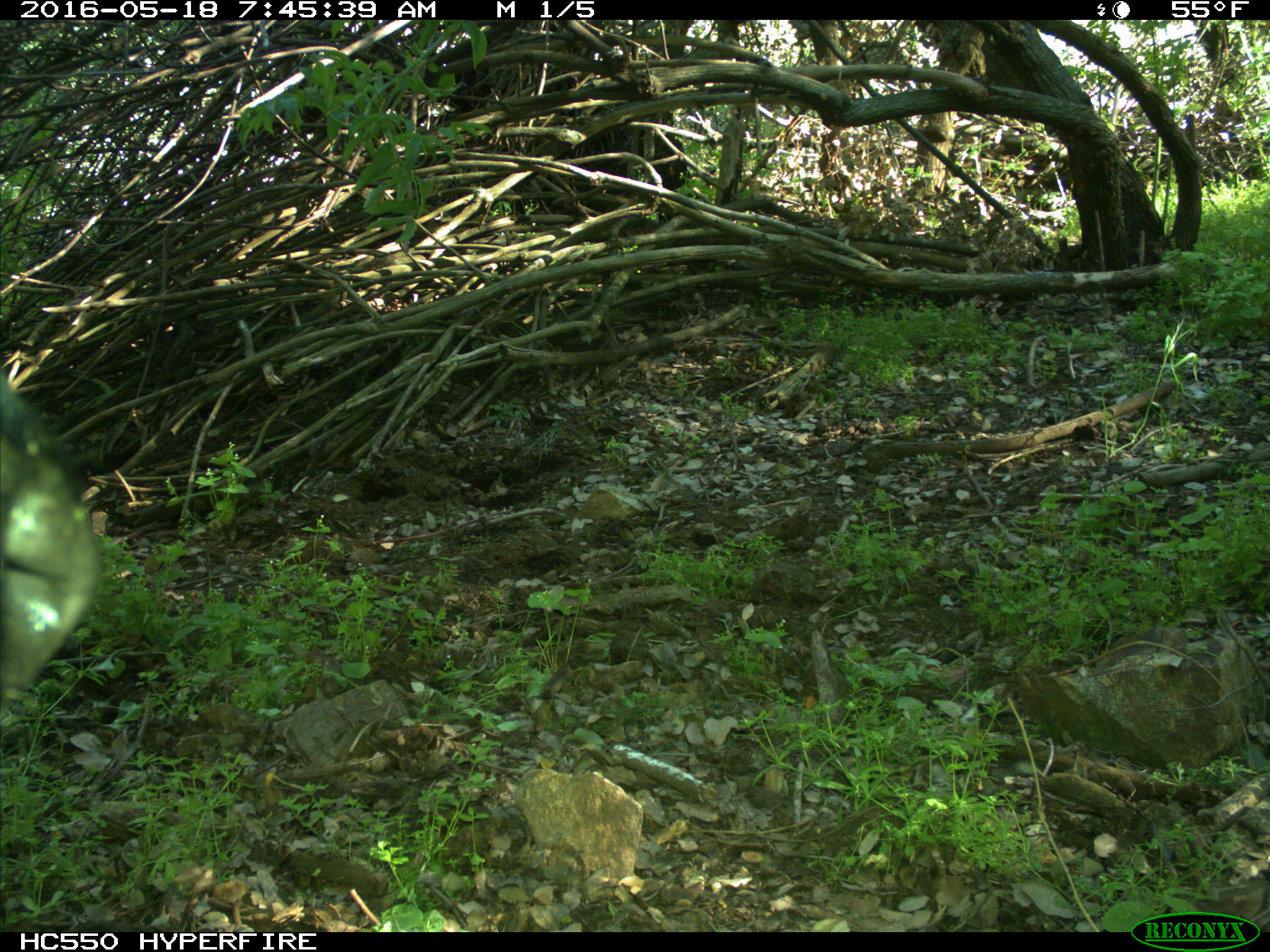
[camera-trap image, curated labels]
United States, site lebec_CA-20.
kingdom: Animalia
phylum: Chordata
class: Mammalia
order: Artiodactyla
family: Bovidae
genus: Bos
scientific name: Bos taurus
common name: domestic cow